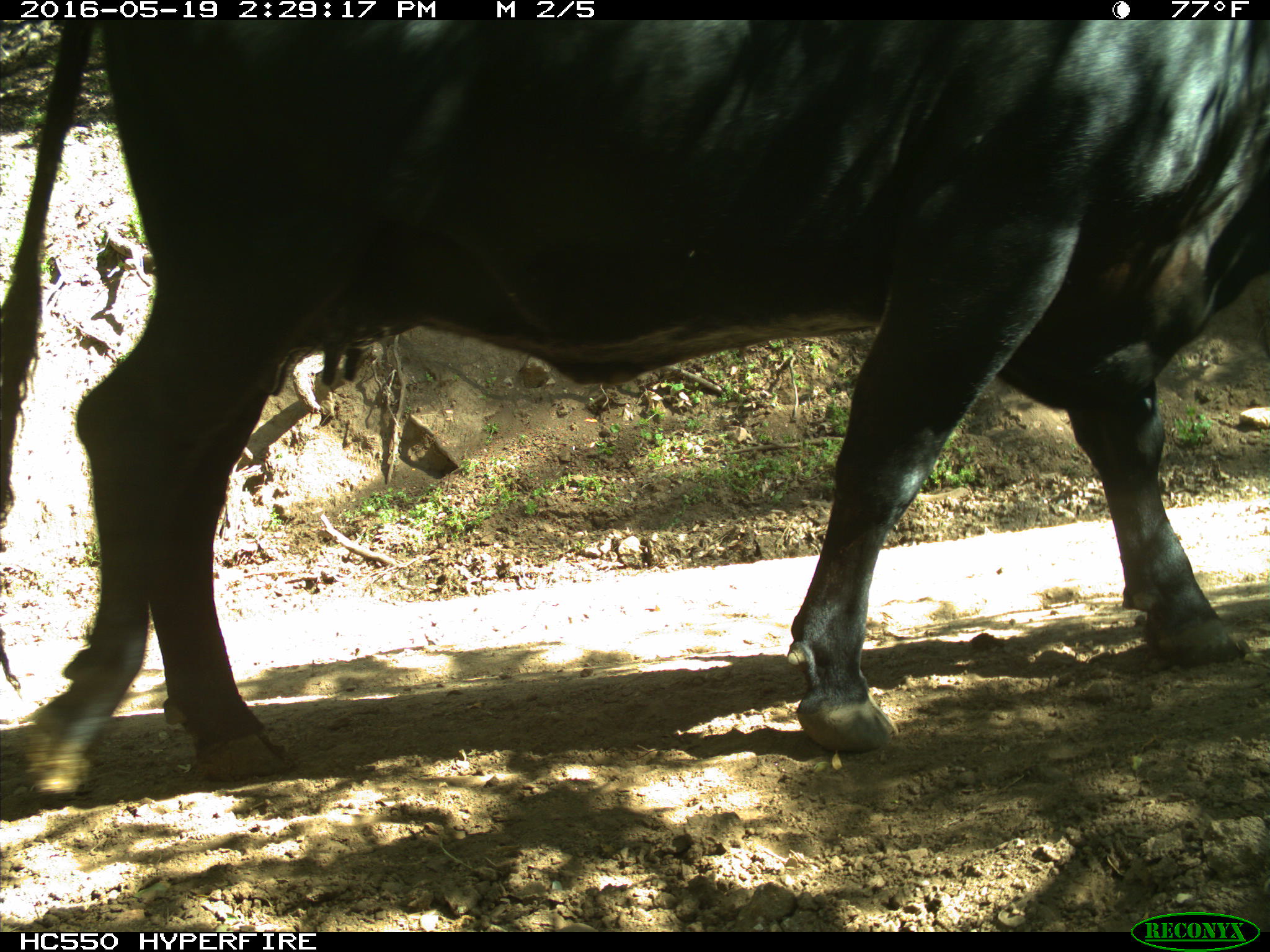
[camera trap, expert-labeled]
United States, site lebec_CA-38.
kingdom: Animalia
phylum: Chordata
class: Mammalia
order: Artiodactyla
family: Bovidae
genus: Bos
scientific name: Bos taurus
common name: domestic cow